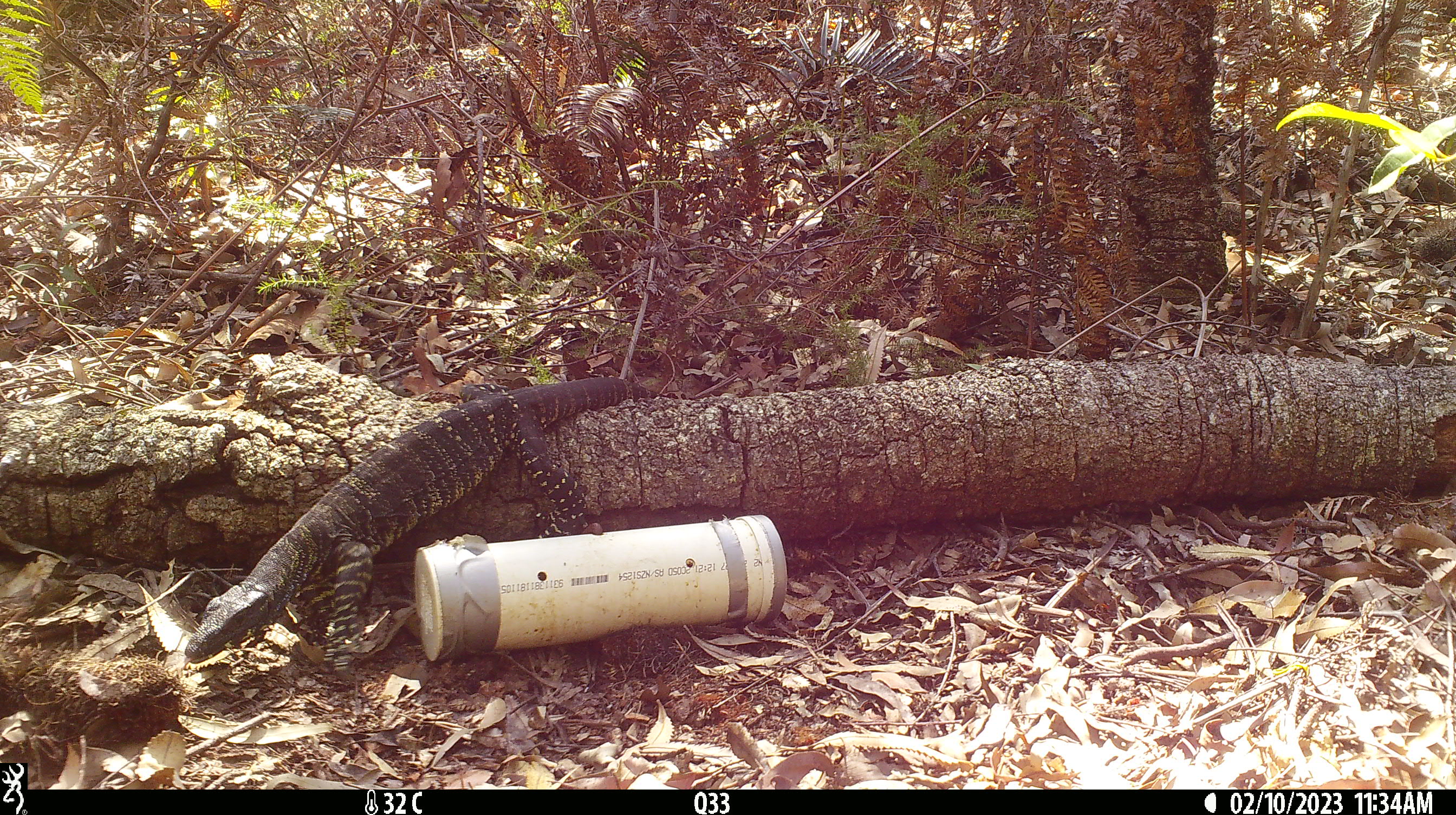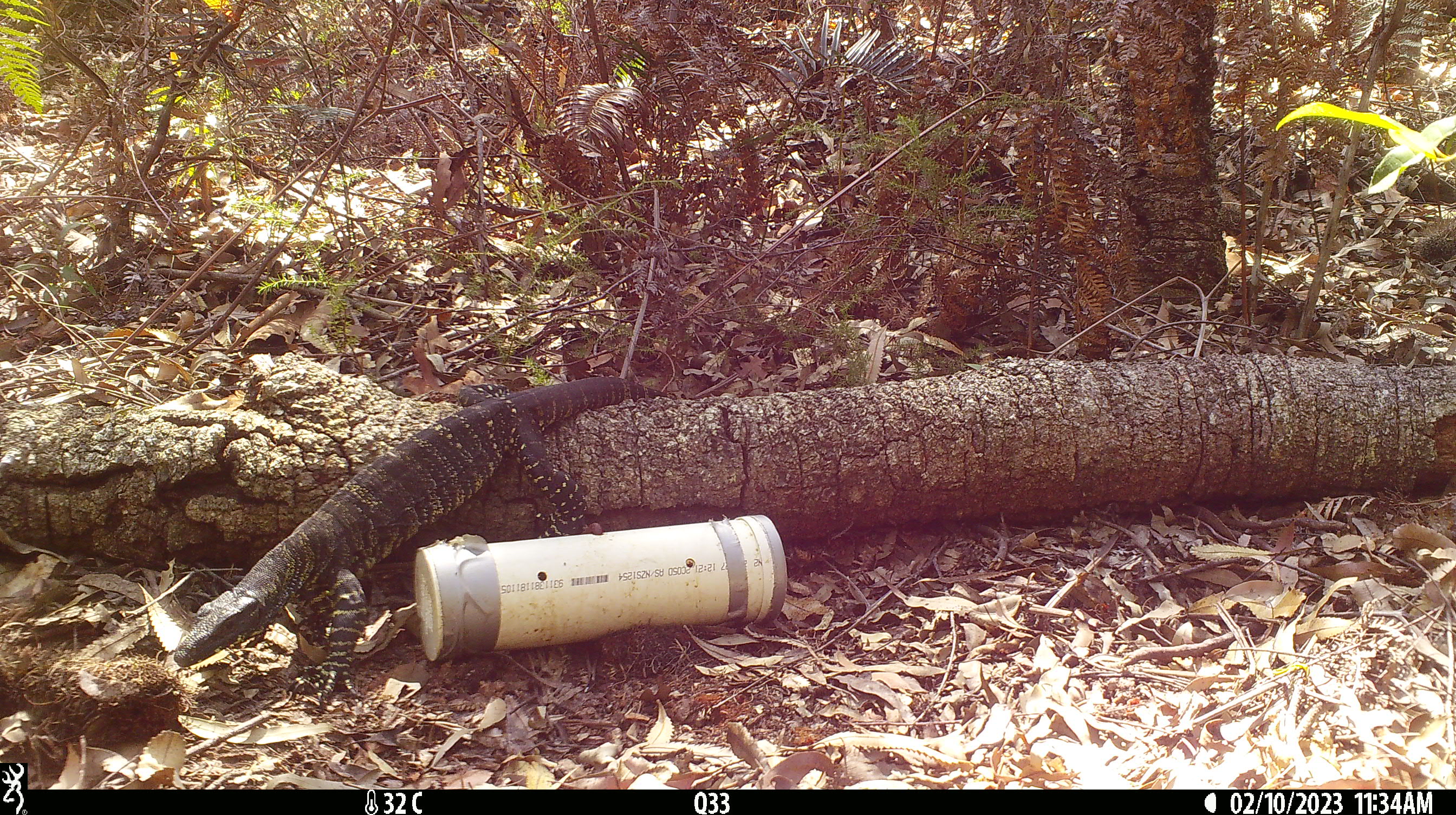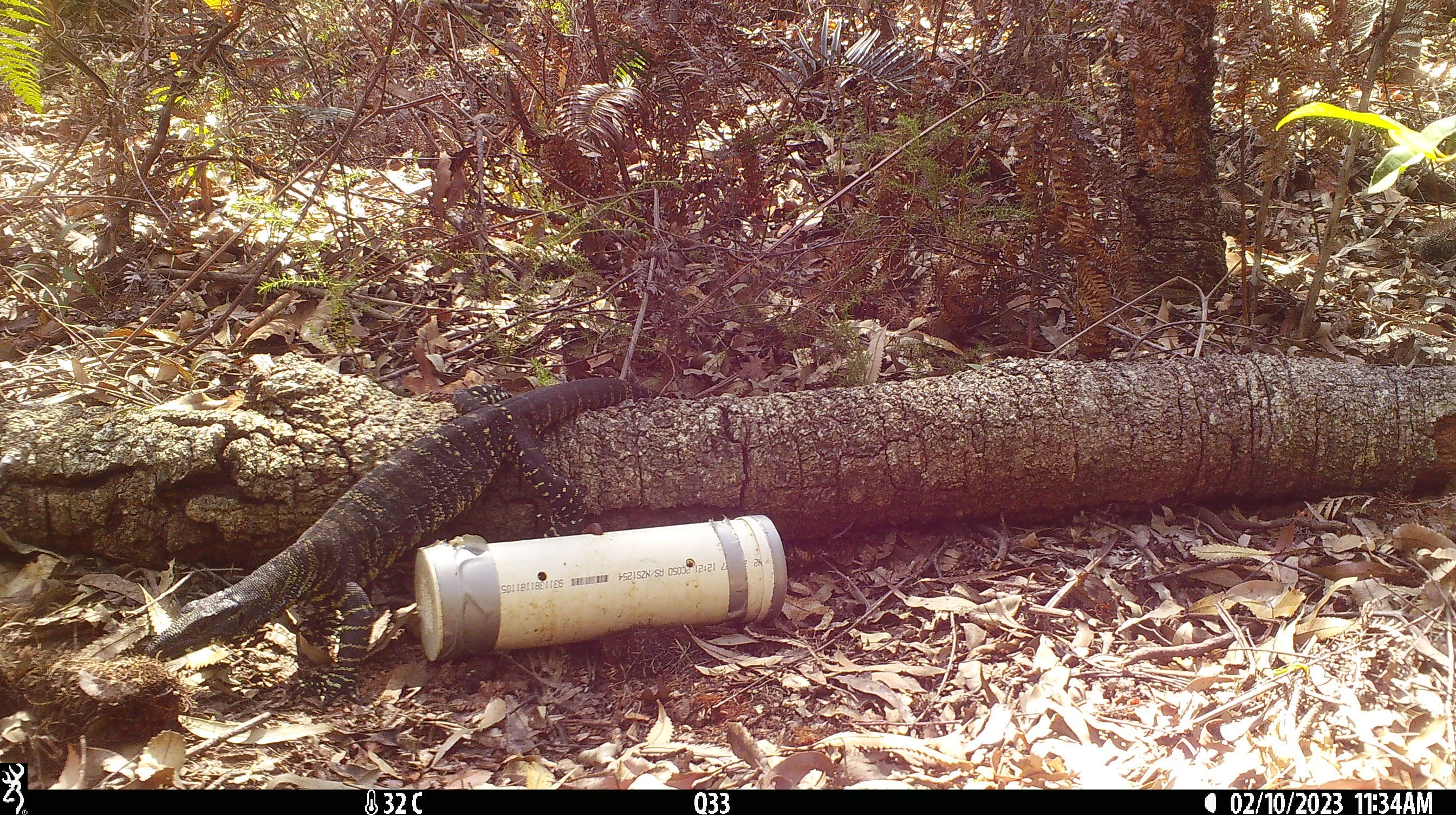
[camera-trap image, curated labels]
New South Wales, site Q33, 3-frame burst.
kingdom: Animalia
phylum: Chordata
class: Reptilia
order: Squamata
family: Varanidae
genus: Varanus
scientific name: Varanus varius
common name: lace monitor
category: goanna